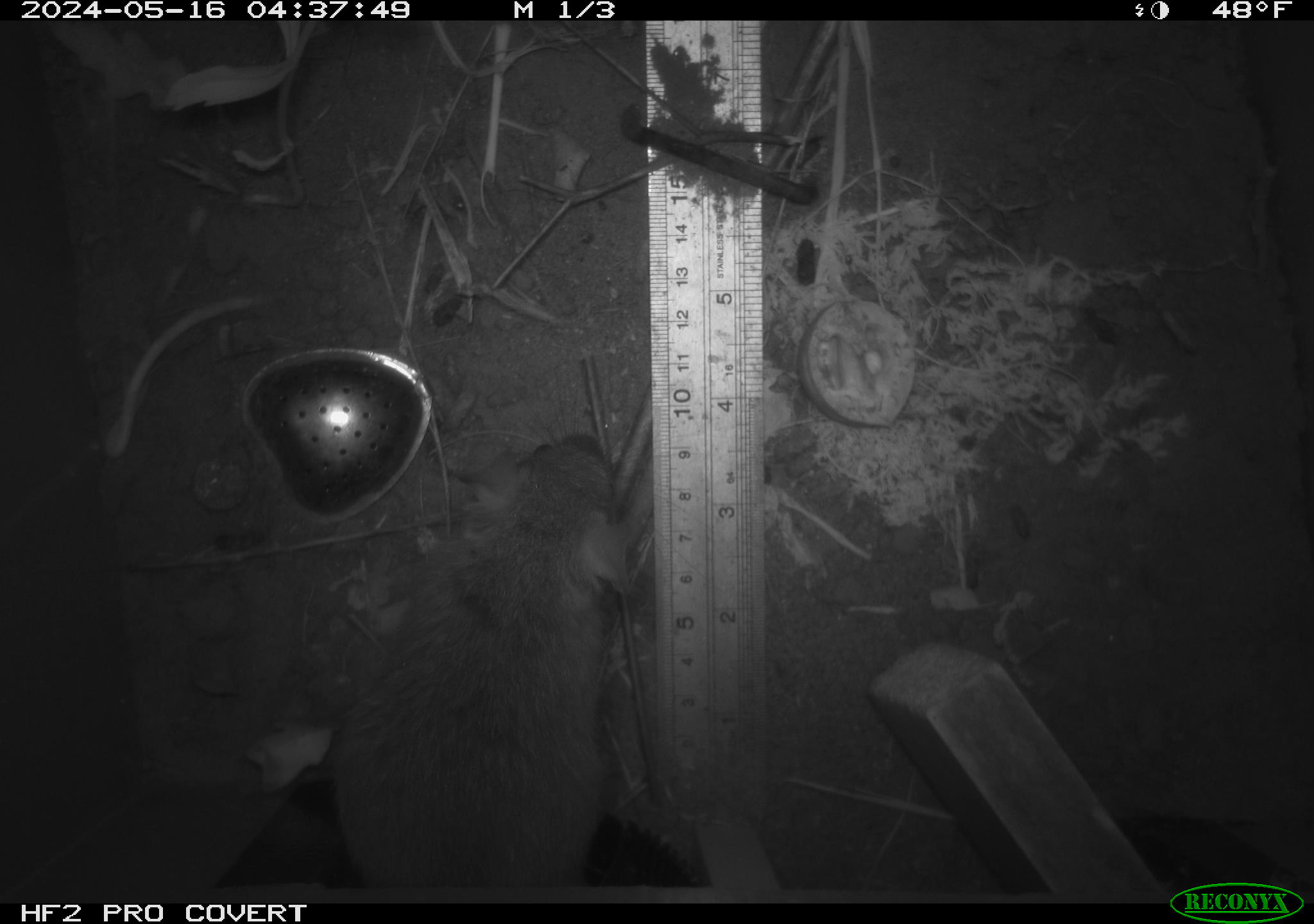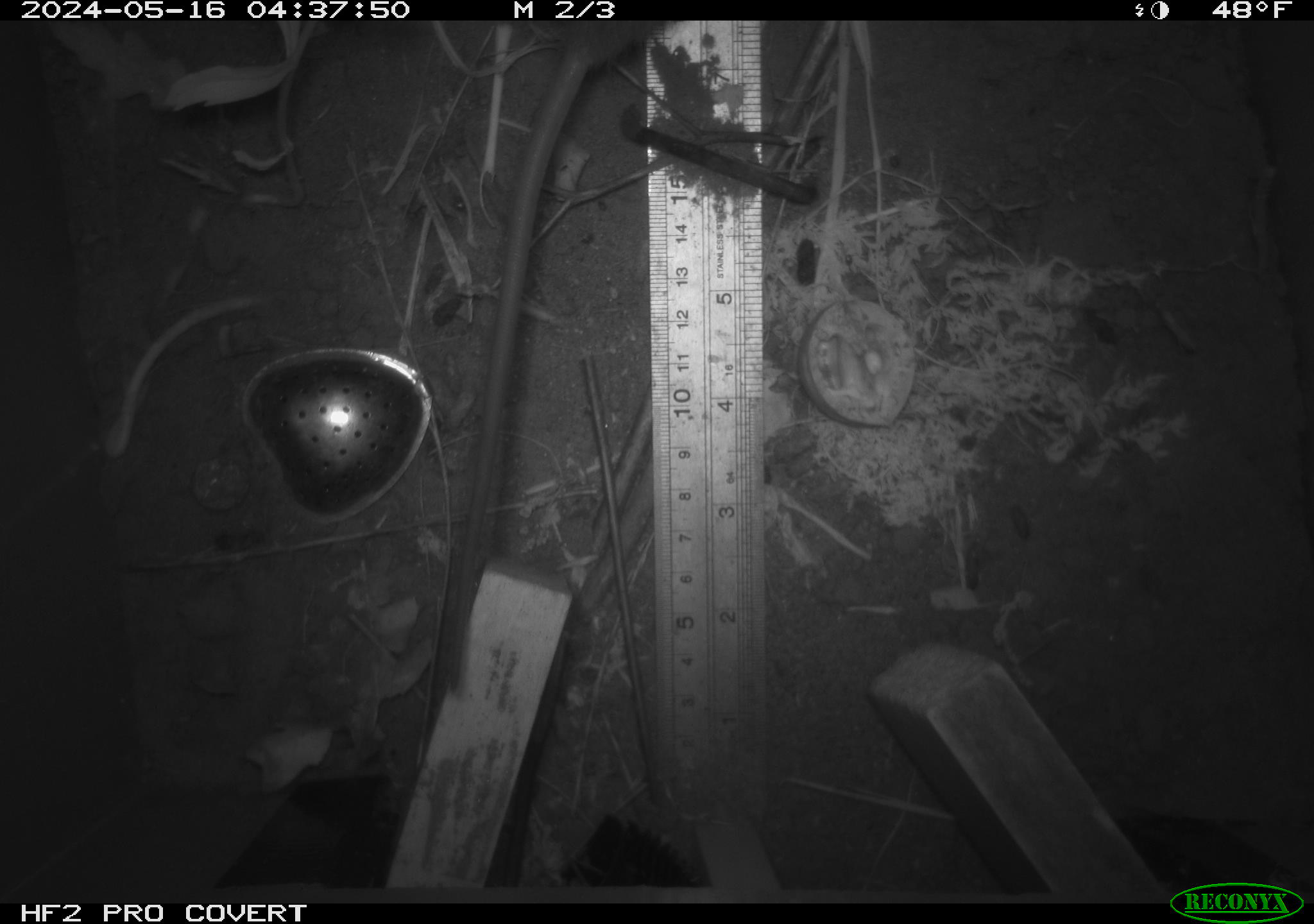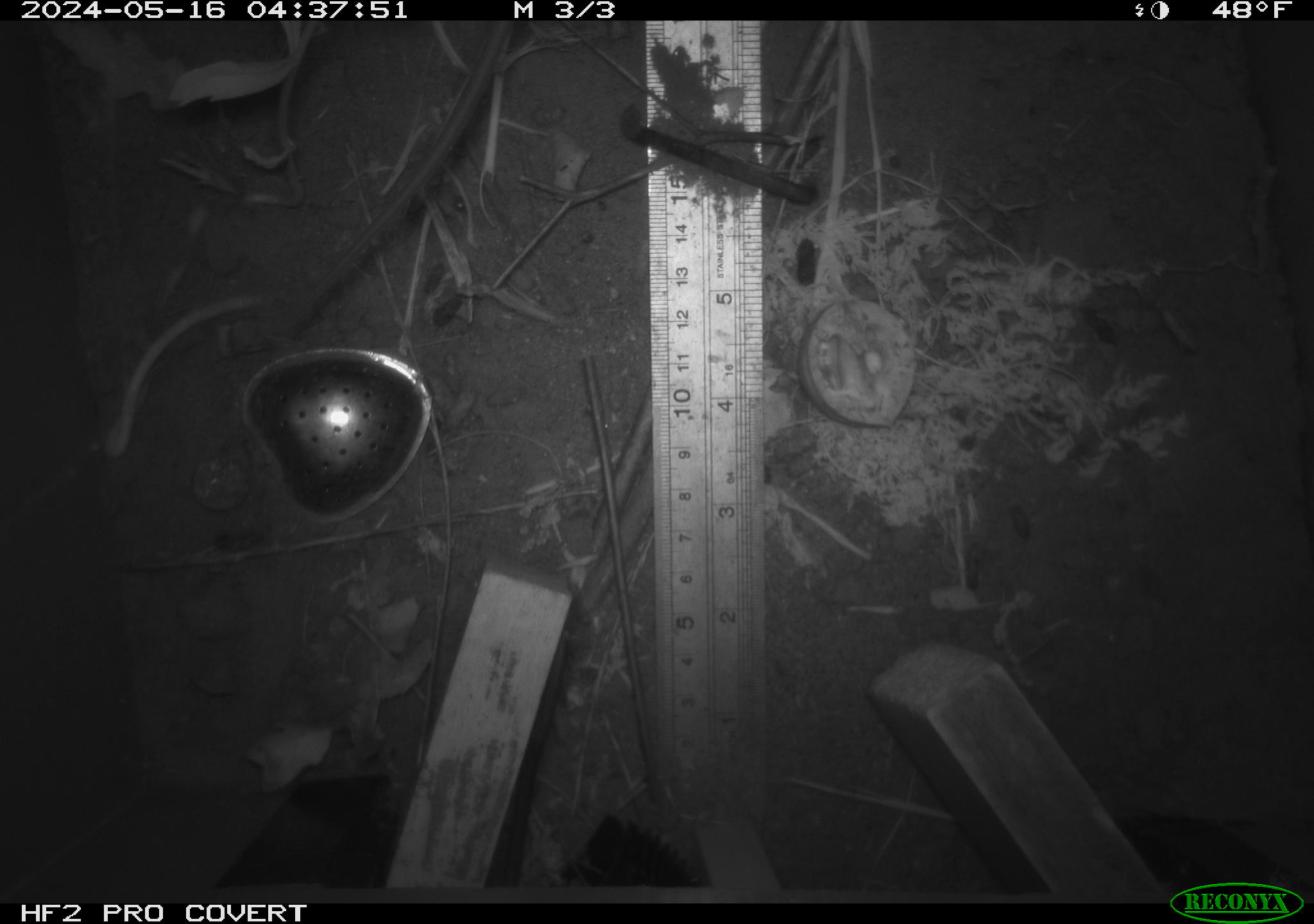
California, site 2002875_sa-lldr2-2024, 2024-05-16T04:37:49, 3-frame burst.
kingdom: Animalia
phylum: Chordata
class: Mammalia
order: Rodentia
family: Muridae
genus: Rattus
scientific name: Rattus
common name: rat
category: rattus species